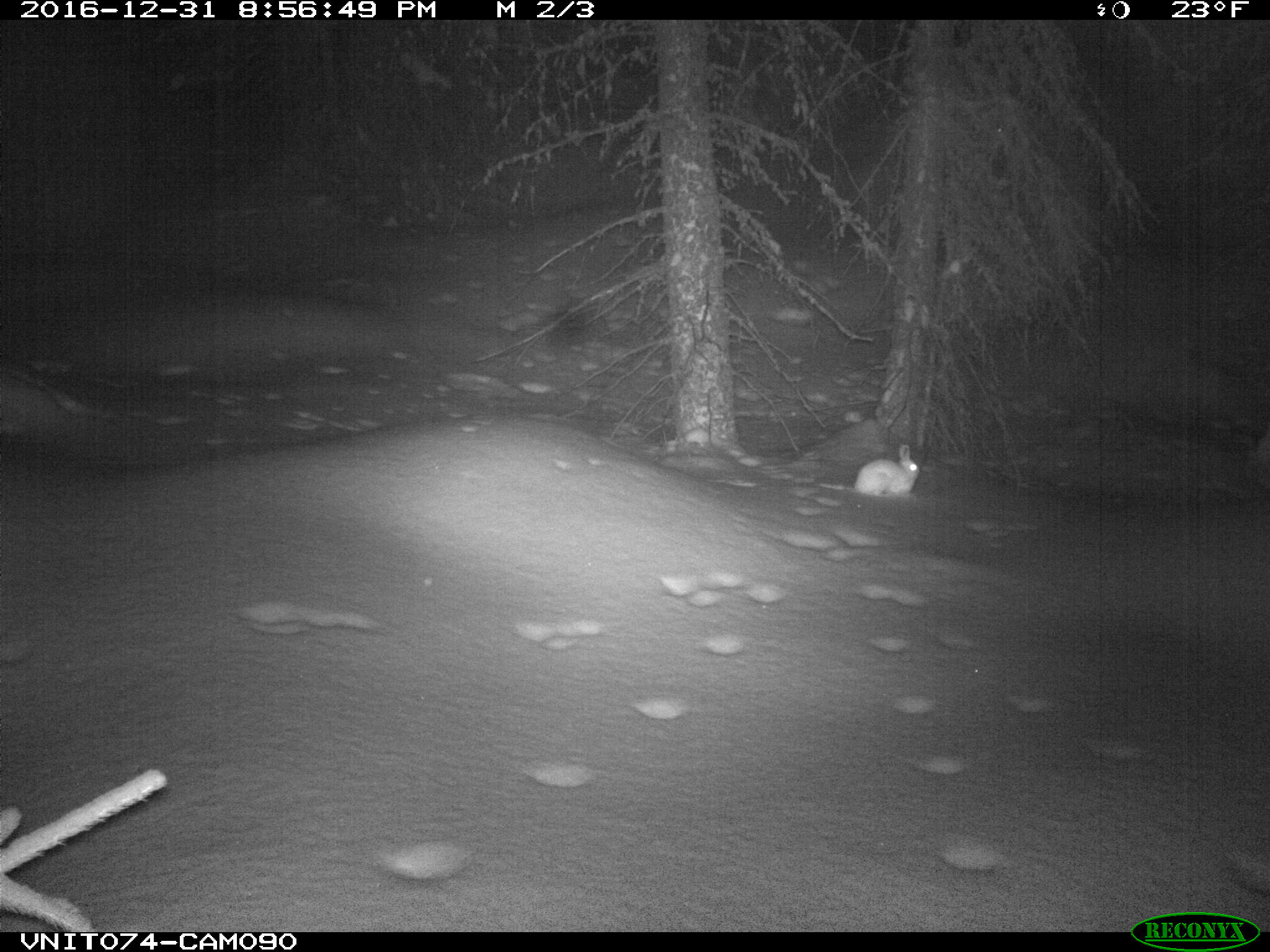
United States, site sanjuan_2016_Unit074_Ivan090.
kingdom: Animalia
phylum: Chordata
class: Mammalia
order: Lagomorpha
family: Leporidae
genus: Lepus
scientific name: Lepus americanus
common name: snowshoe hare